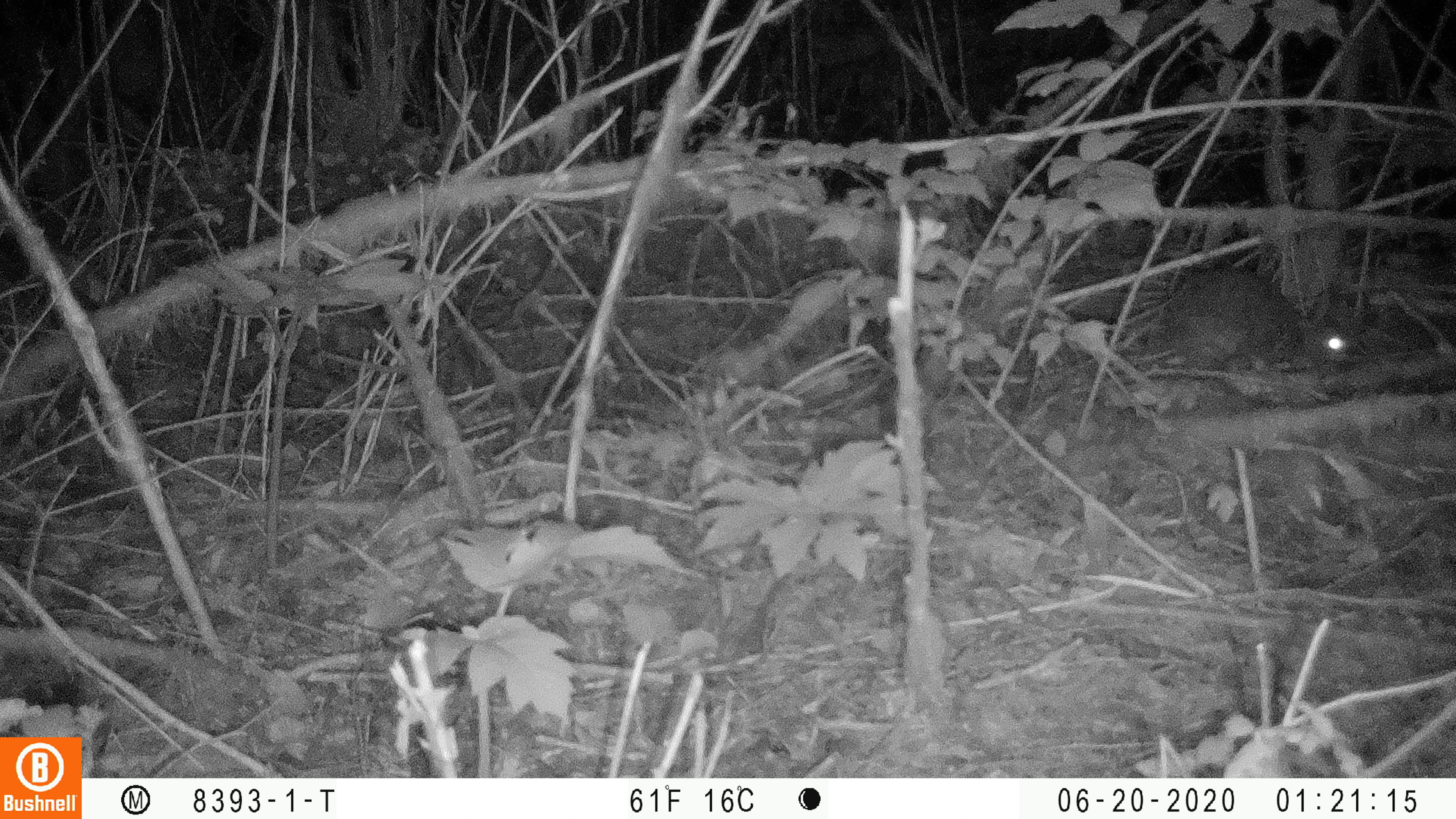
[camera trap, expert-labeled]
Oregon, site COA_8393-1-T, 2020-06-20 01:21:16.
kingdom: Animalia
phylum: Chordata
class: Mammalia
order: Lagomorpha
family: Leporidae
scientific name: Leporidae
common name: hares and rabbits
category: leporidae family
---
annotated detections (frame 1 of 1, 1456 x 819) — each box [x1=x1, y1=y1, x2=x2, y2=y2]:
leporidae family: [x1=1146, y1=261, x2=1358, y2=373]